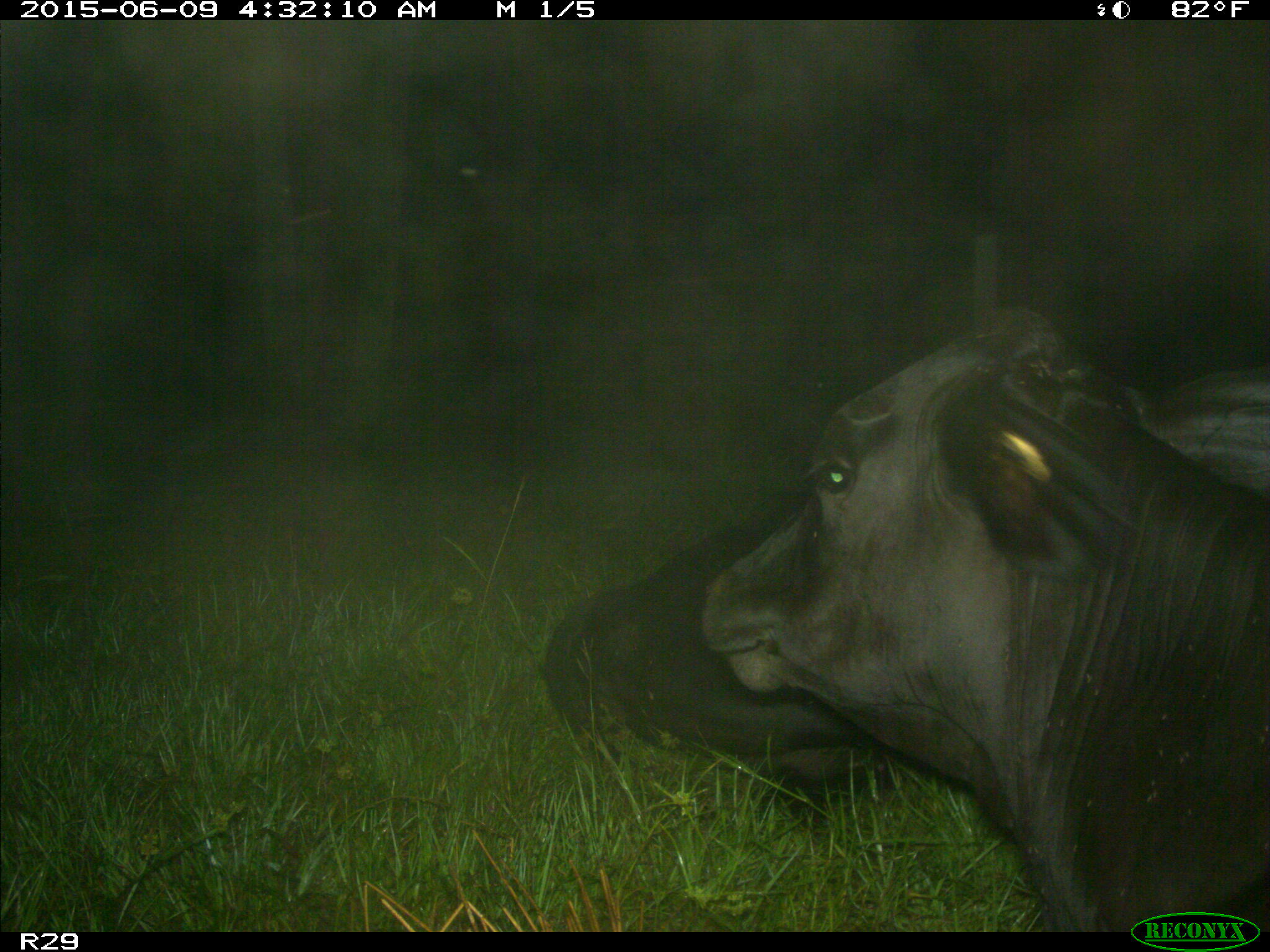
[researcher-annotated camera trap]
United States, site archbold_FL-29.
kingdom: Animalia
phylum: Chordata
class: Mammalia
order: Artiodactyla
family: Bovidae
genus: Bos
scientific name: Bos taurus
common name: domestic cow